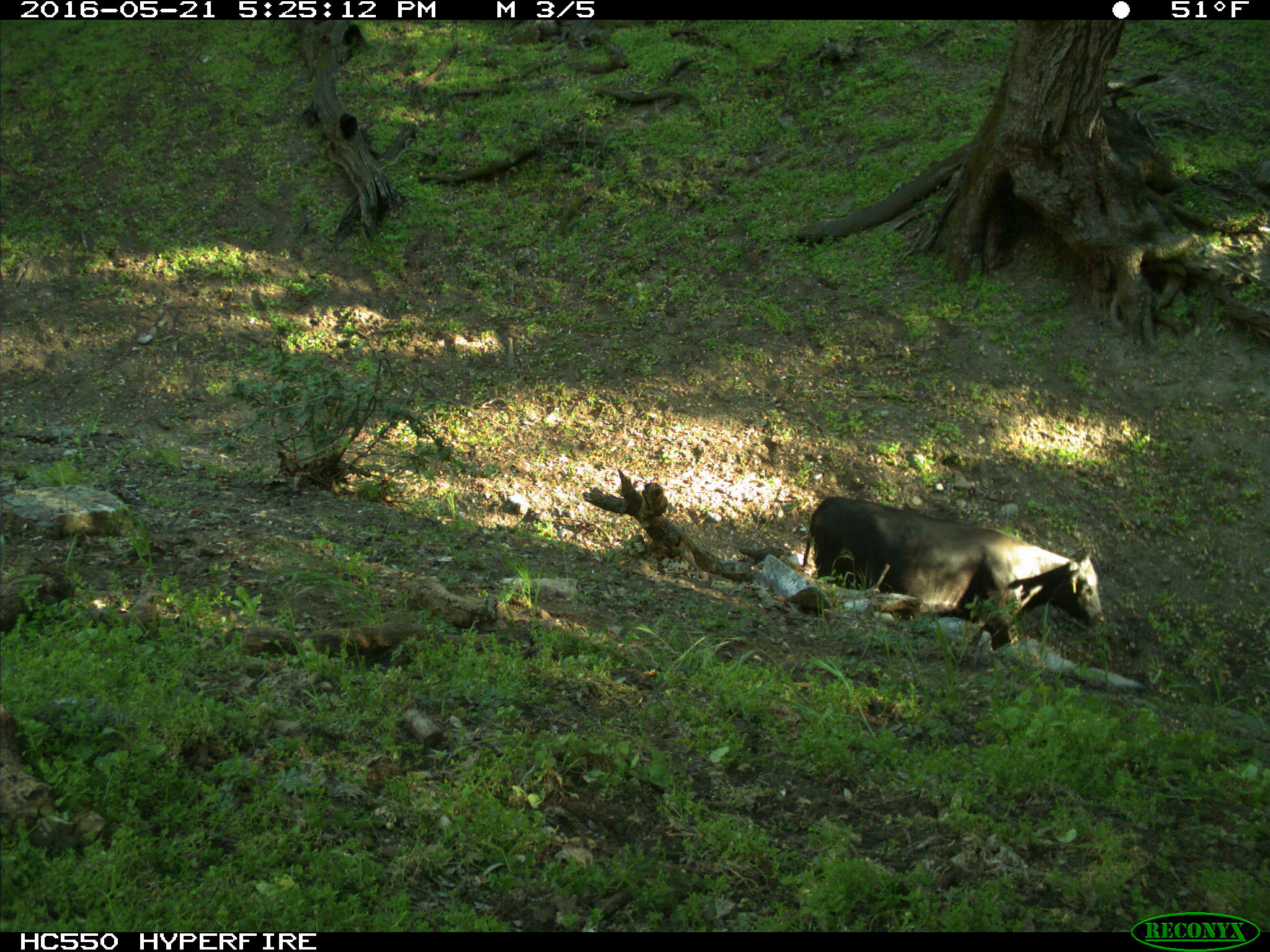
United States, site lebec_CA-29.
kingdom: Animalia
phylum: Chordata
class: Mammalia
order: Artiodactyla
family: Bovidae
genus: Bos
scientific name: Bos taurus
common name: domestic cow